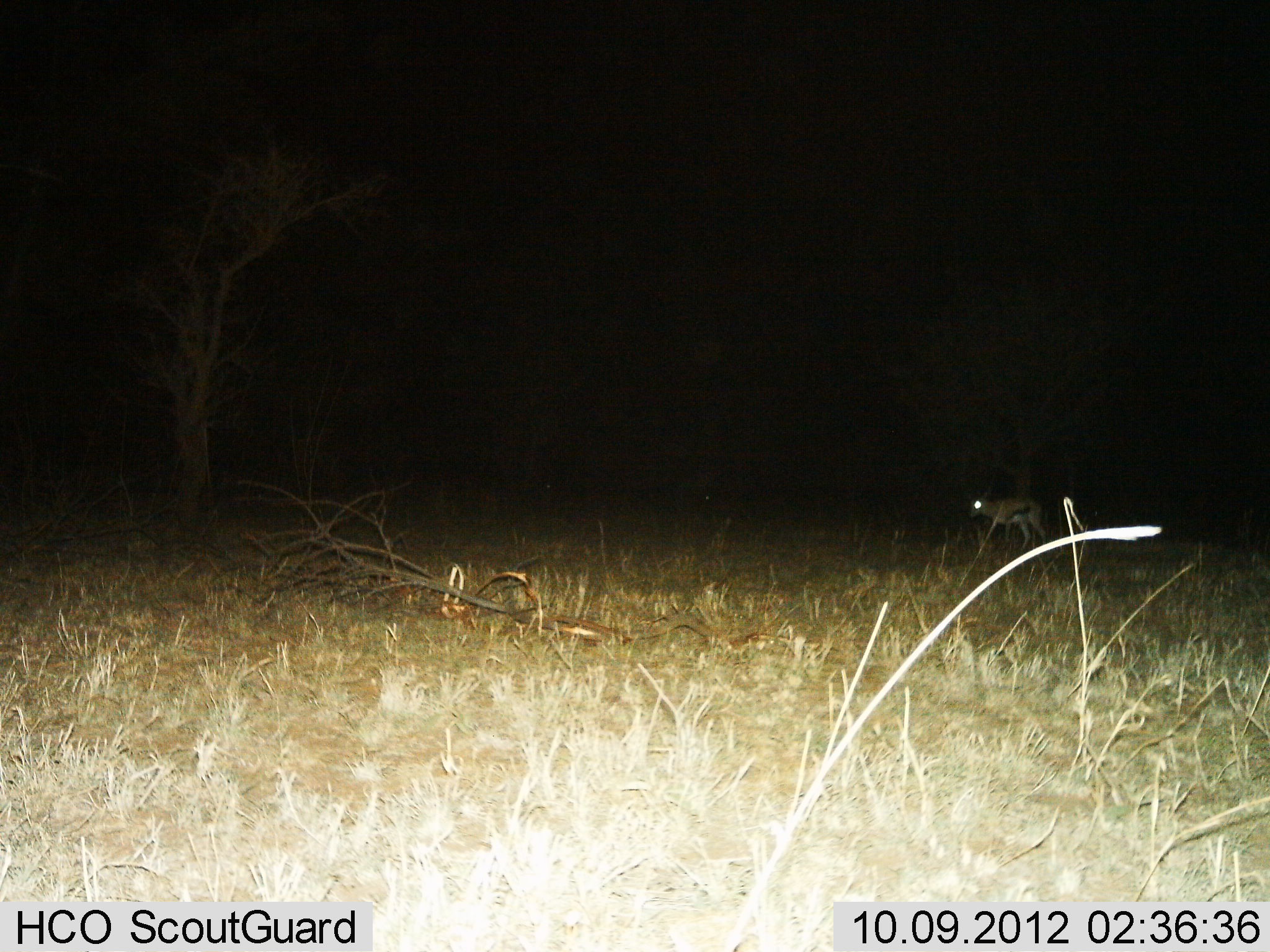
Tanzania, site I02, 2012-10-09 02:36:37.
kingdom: Animalia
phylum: Chordata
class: Mammalia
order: Artiodactyla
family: Bovidae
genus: Eudorcas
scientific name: Eudorcas thomsonii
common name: thomson's gazelle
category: gazellethomsons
Gazellethomsons (thomson's gazelle) (Eudorcas thomsonii), count 1. Behavior (volunteer vote fractions): standing 20%, resting 0%, moving 90%, interacting 0%. Young present (vote fraction): 0%. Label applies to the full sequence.